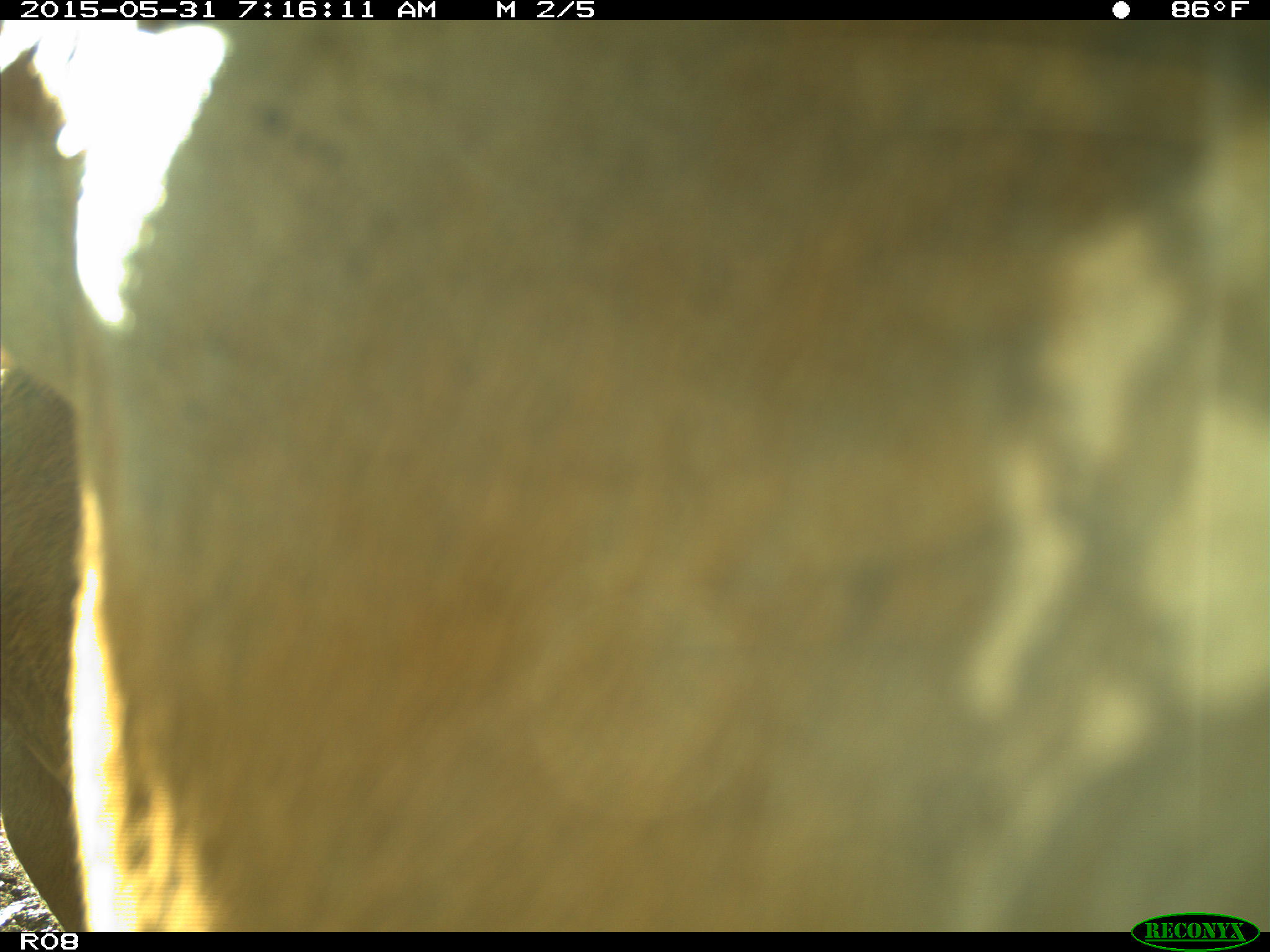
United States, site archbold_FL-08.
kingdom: Animalia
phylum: Chordata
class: Mammalia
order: Artiodactyla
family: Bovidae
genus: Bos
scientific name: Bos taurus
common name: domestic cow